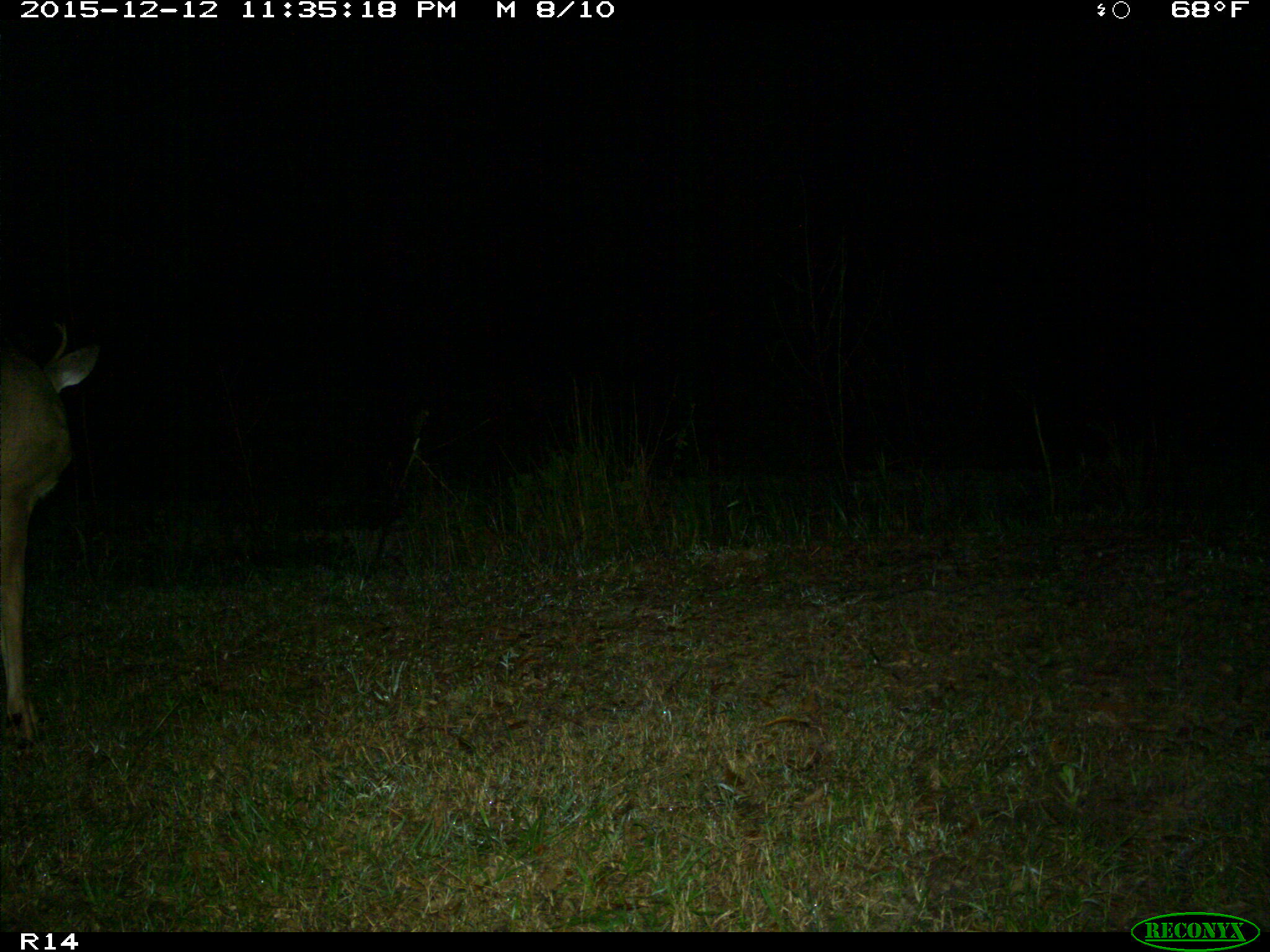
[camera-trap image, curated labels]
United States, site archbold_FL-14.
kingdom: Animalia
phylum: Chordata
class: Mammalia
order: Artiodactyla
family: Cervidae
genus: Odocoileus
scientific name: Odocoileus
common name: deer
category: unidentified deer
Unidentified deer (deer) (Odocoileus).